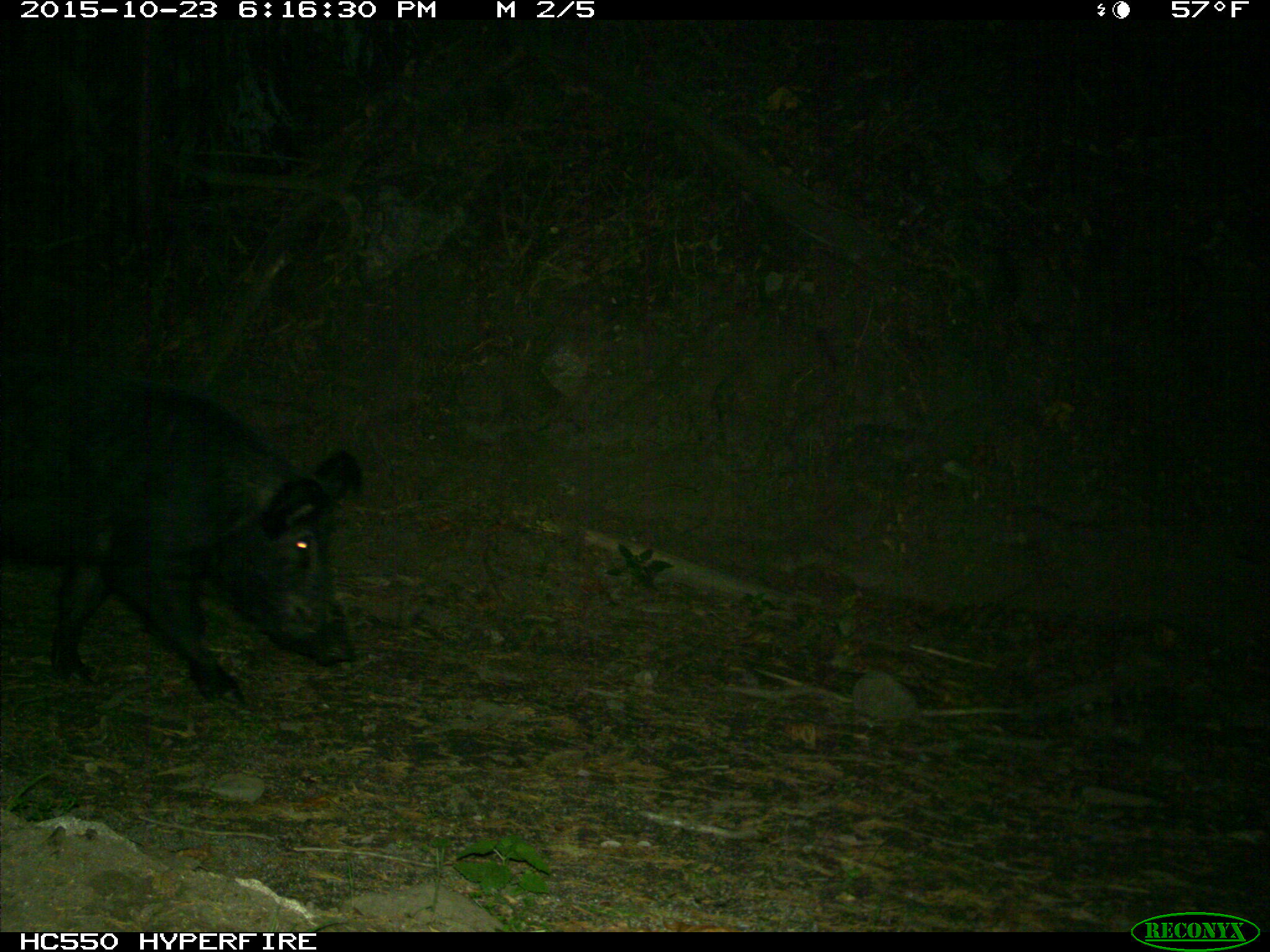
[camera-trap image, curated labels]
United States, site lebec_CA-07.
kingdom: Animalia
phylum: Chordata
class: Mammalia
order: Artiodactyla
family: Suidae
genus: Sus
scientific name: Sus scrofa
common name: wild boar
Sus scrofa (wild boar).